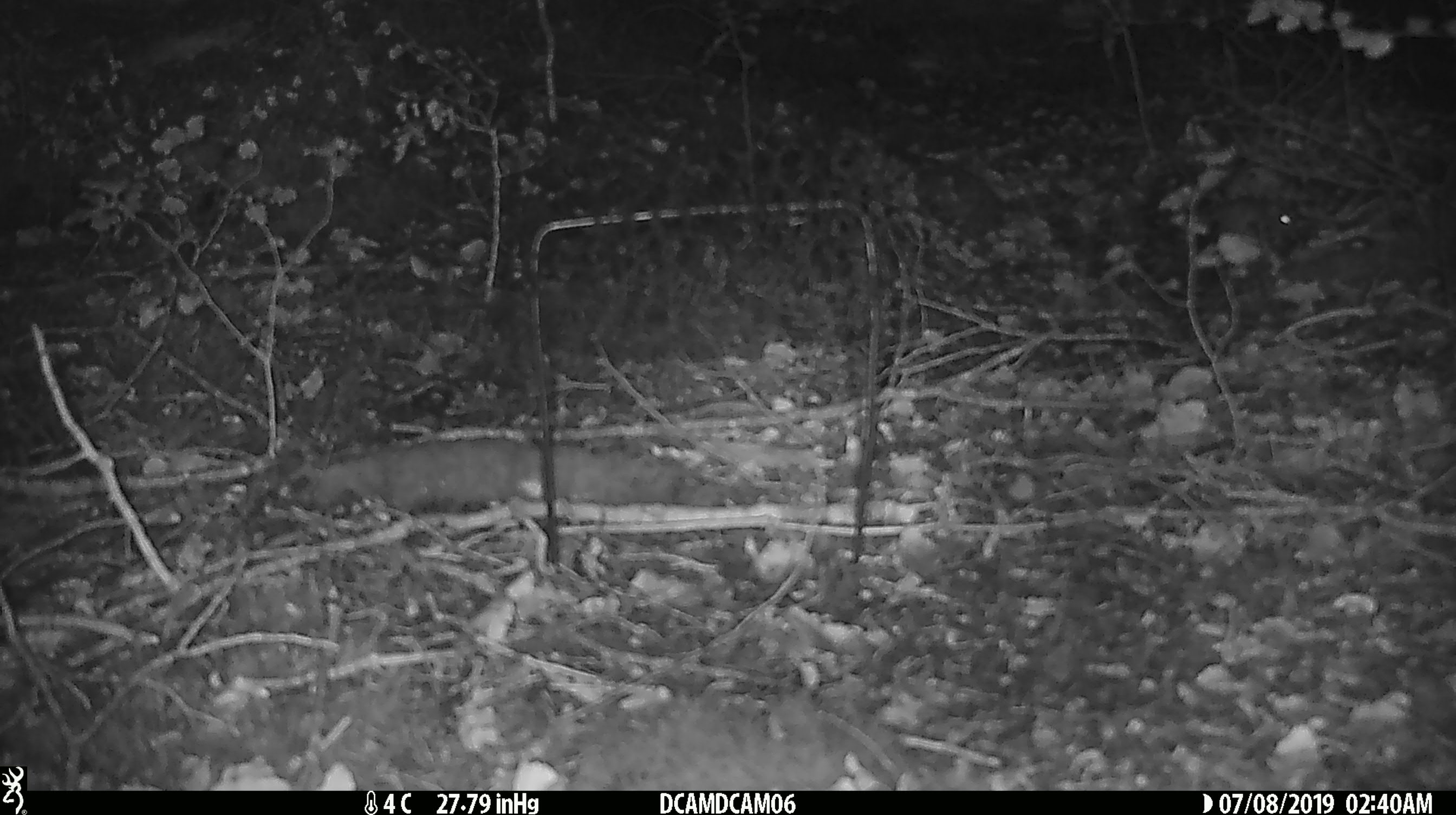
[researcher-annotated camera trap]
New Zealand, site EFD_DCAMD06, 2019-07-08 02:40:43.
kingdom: Animalia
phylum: Chordata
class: Mammalia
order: Rodentia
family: Muridae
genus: Mus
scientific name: Mus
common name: mouse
Mouse (Mus).